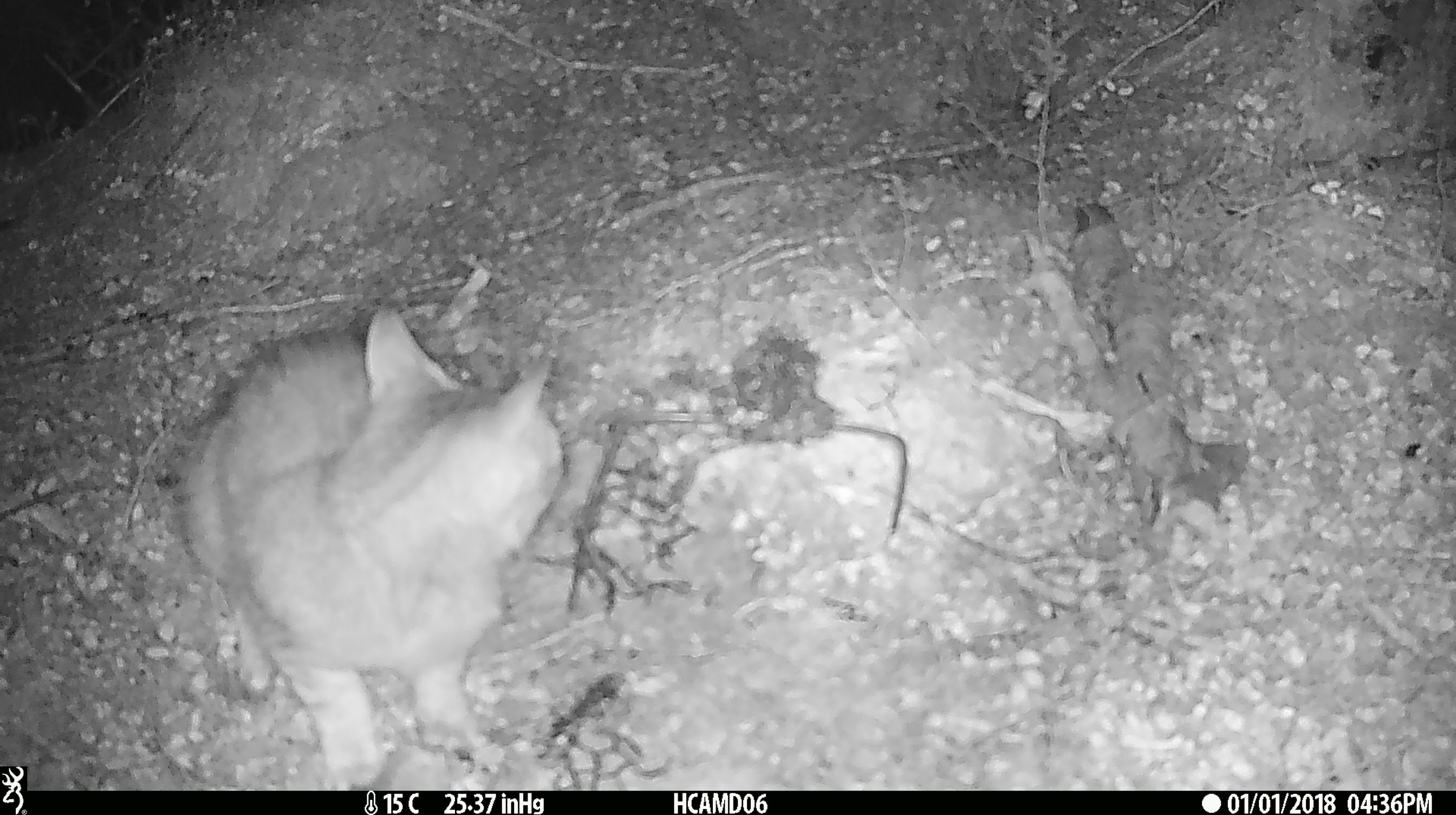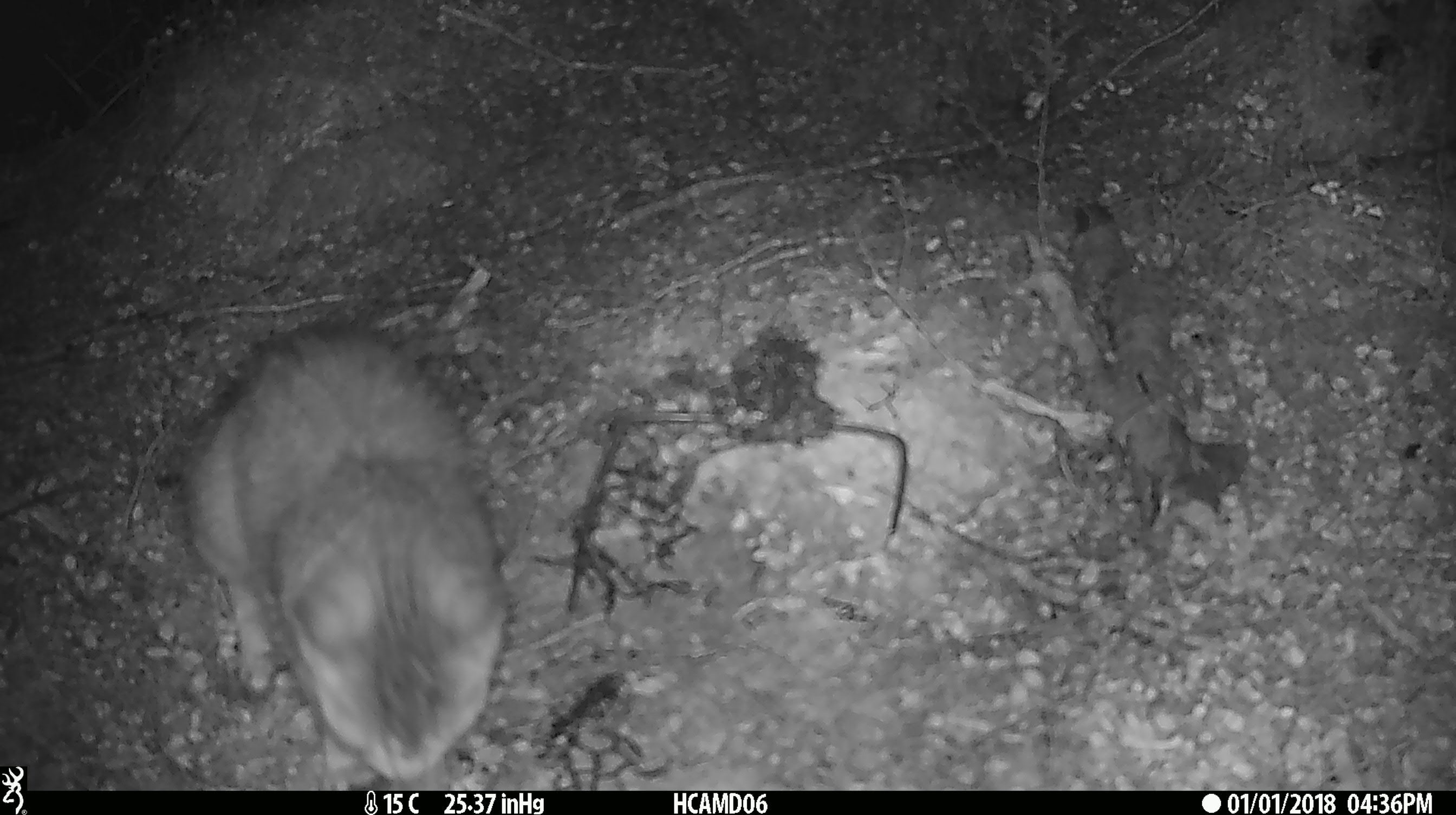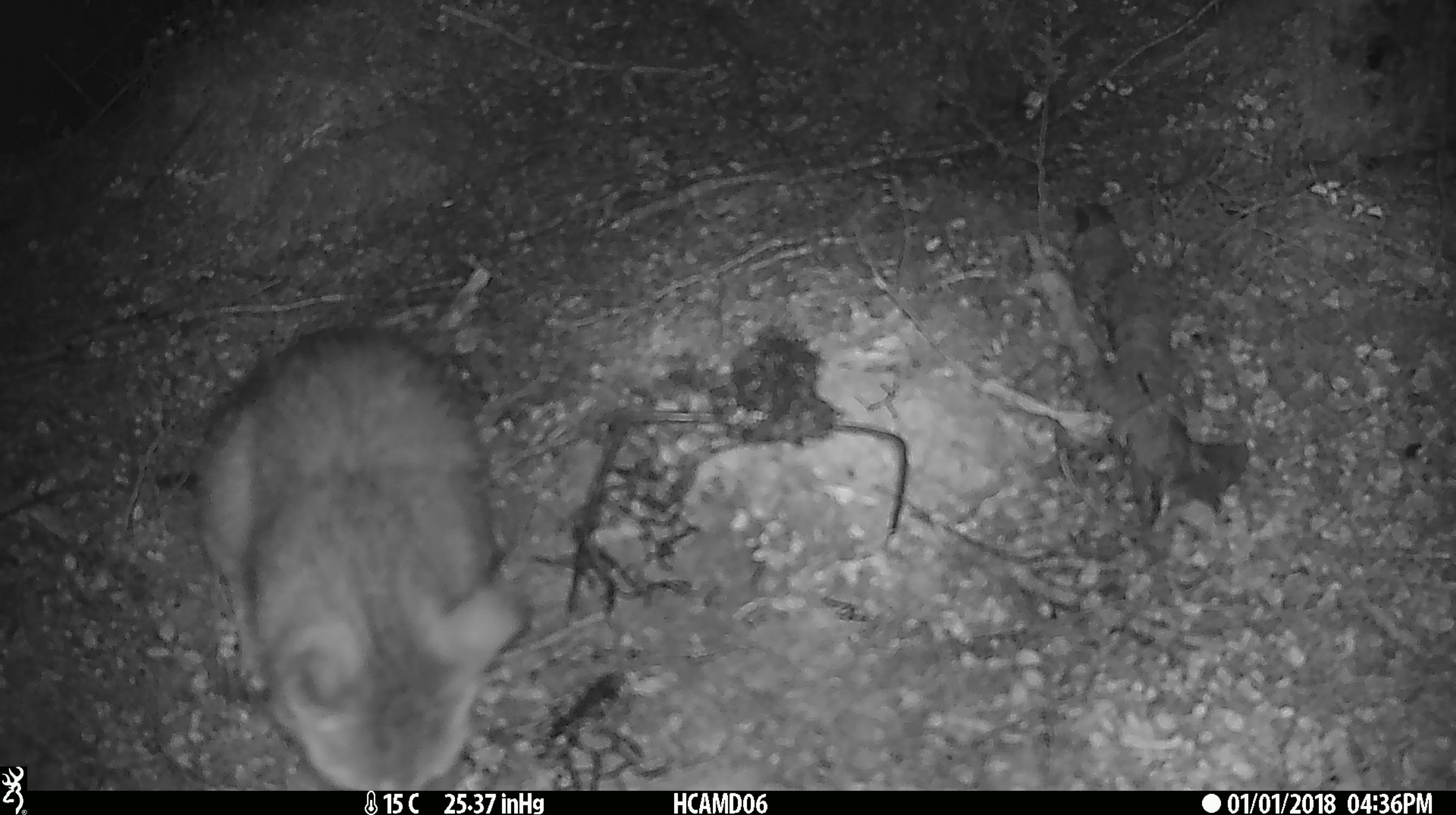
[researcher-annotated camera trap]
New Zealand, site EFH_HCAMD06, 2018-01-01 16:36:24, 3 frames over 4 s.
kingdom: Animalia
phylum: Chordata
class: Mammalia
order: Carnivora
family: Felidae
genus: Felis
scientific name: Felis catus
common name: domestic cat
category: cat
Cat (domestic cat) (Felis catus).